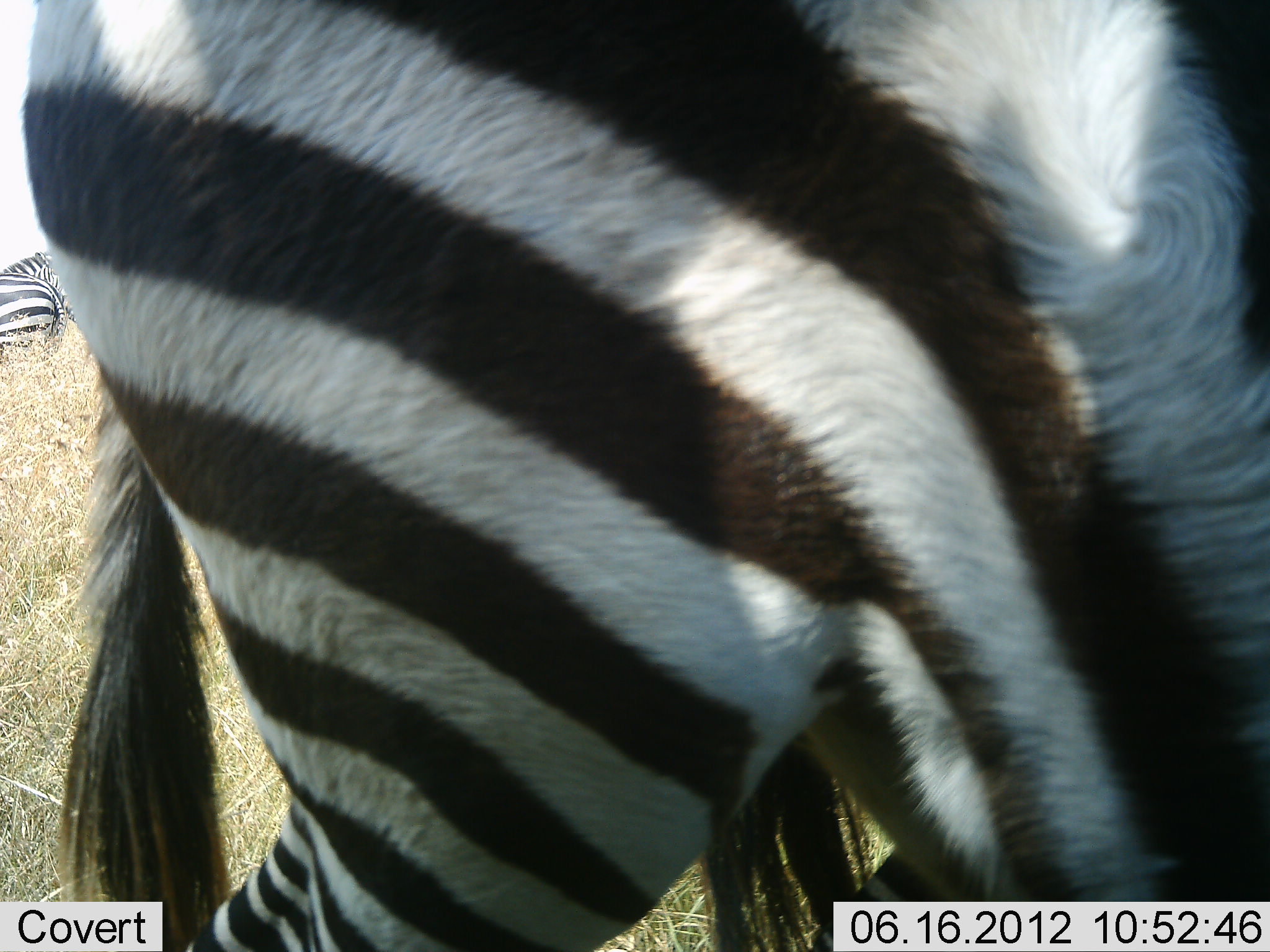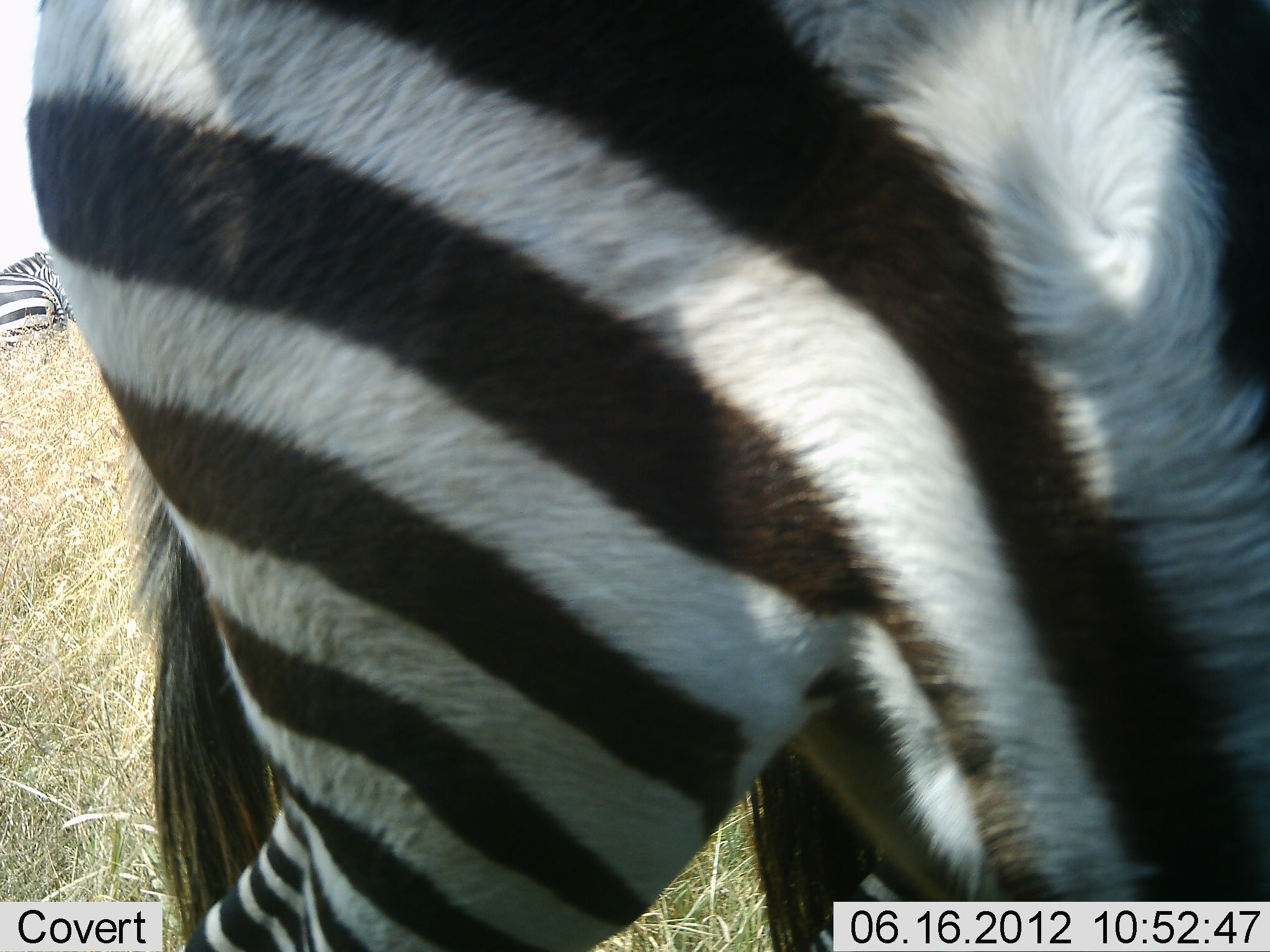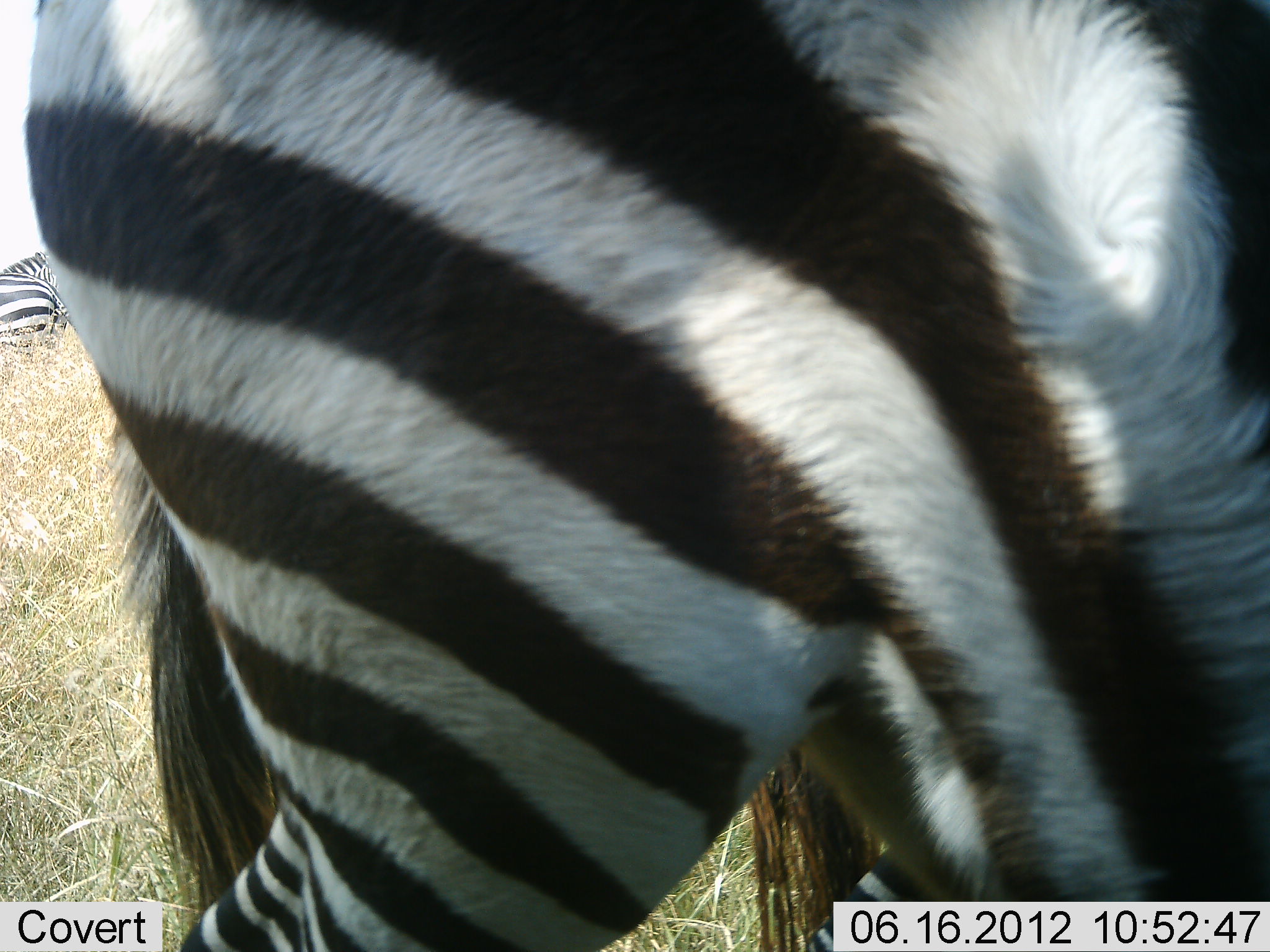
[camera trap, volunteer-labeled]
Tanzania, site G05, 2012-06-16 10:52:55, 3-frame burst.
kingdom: Animalia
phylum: Chordata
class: Mammalia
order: Perissodactyla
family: Equidae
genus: Equus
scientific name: Equus quagga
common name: plains zebra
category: zebra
Zebra (plains zebra) (Equus quagga), count 3. Behavior (volunteer vote fractions): standing 100%, resting 10%, moving 0%, interacting 0%. Young present (vote fraction): 0%. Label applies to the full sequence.